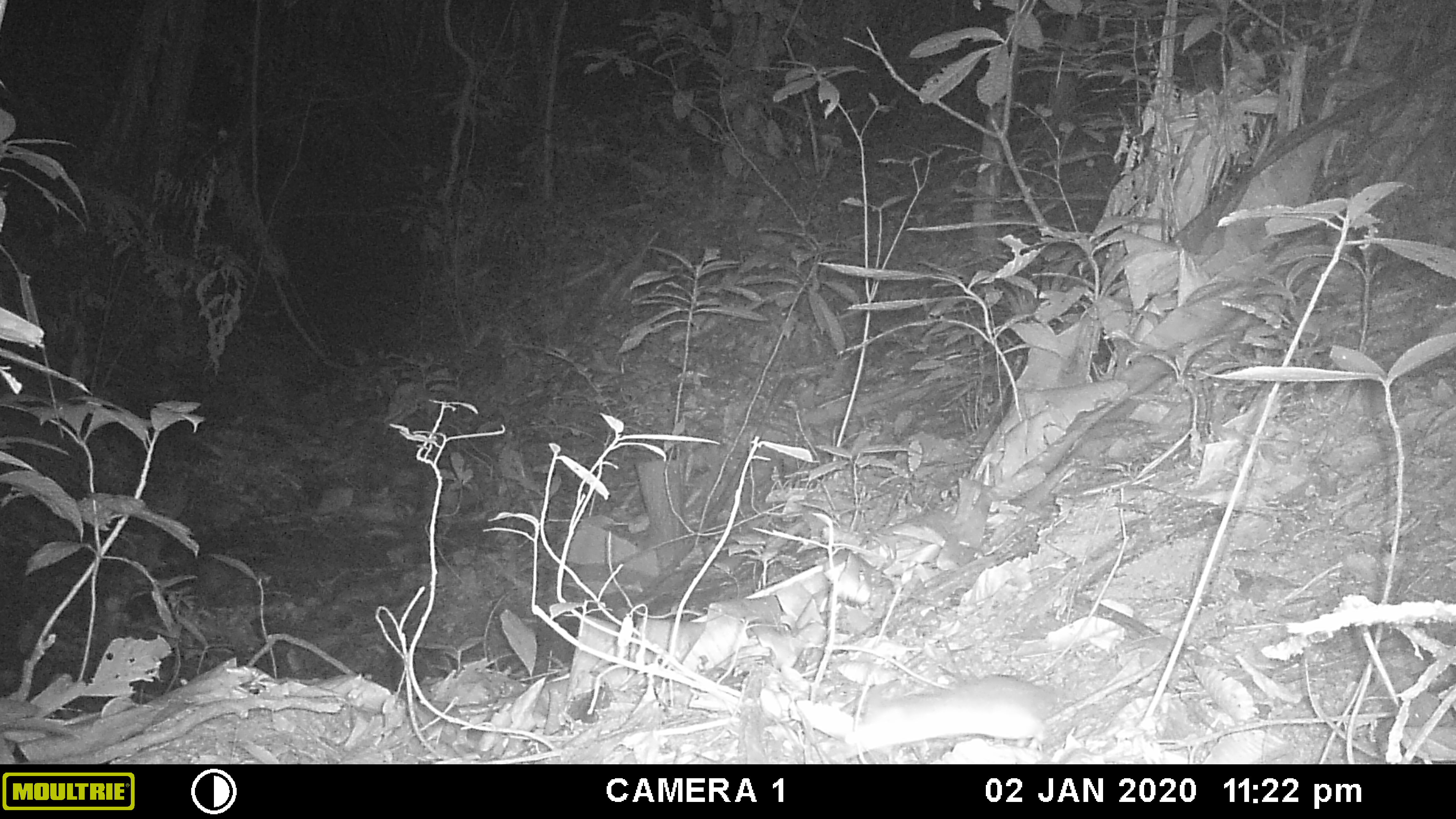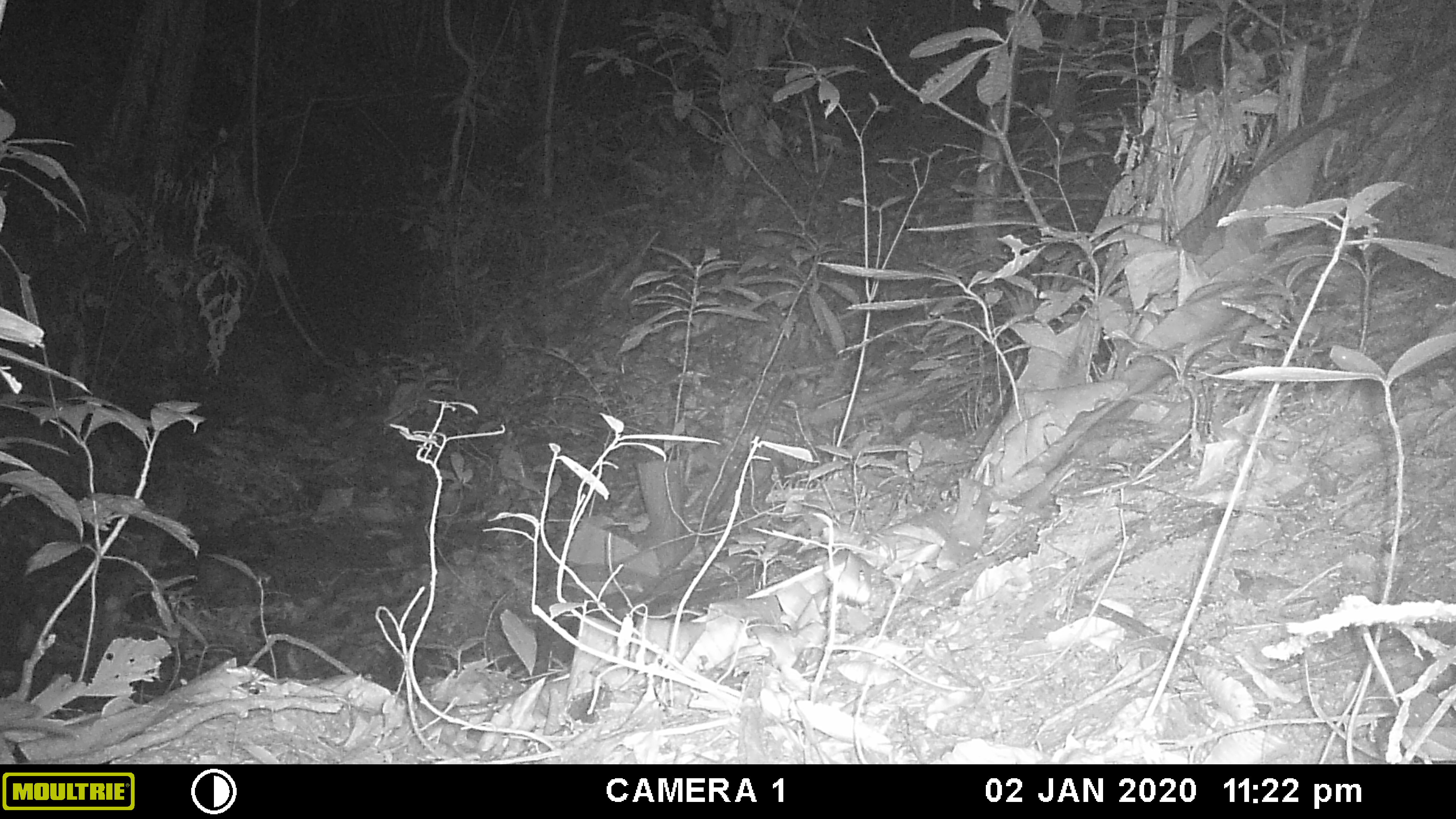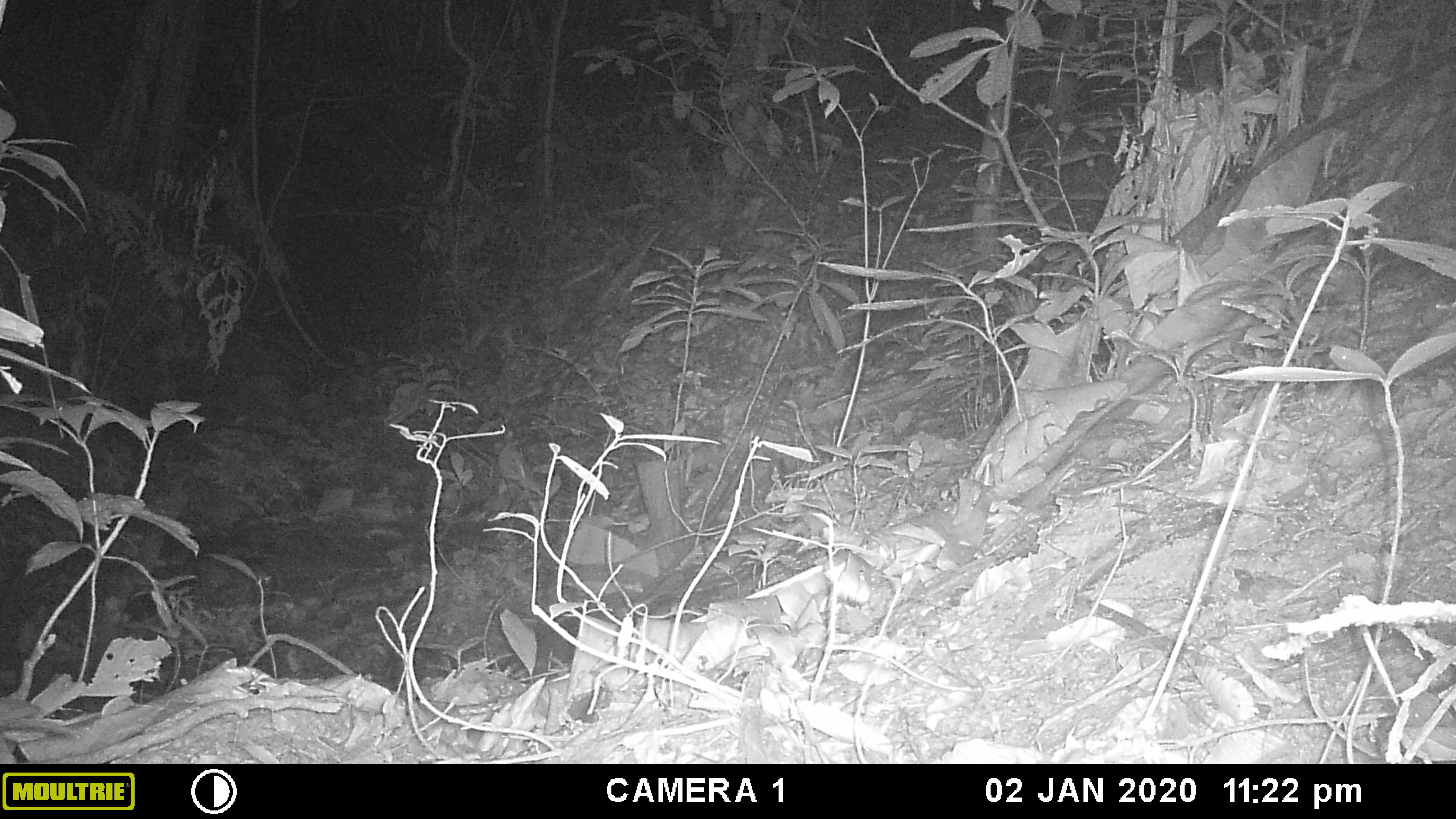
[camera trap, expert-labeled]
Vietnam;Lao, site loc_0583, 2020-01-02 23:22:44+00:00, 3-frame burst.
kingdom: Animalia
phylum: Chordata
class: Mammalia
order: Rodentia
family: Muridae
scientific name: Muridae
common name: old-world mice and rats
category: unidentified murid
Unidentified murid (old-world mice and rats) (Muridae). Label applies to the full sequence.